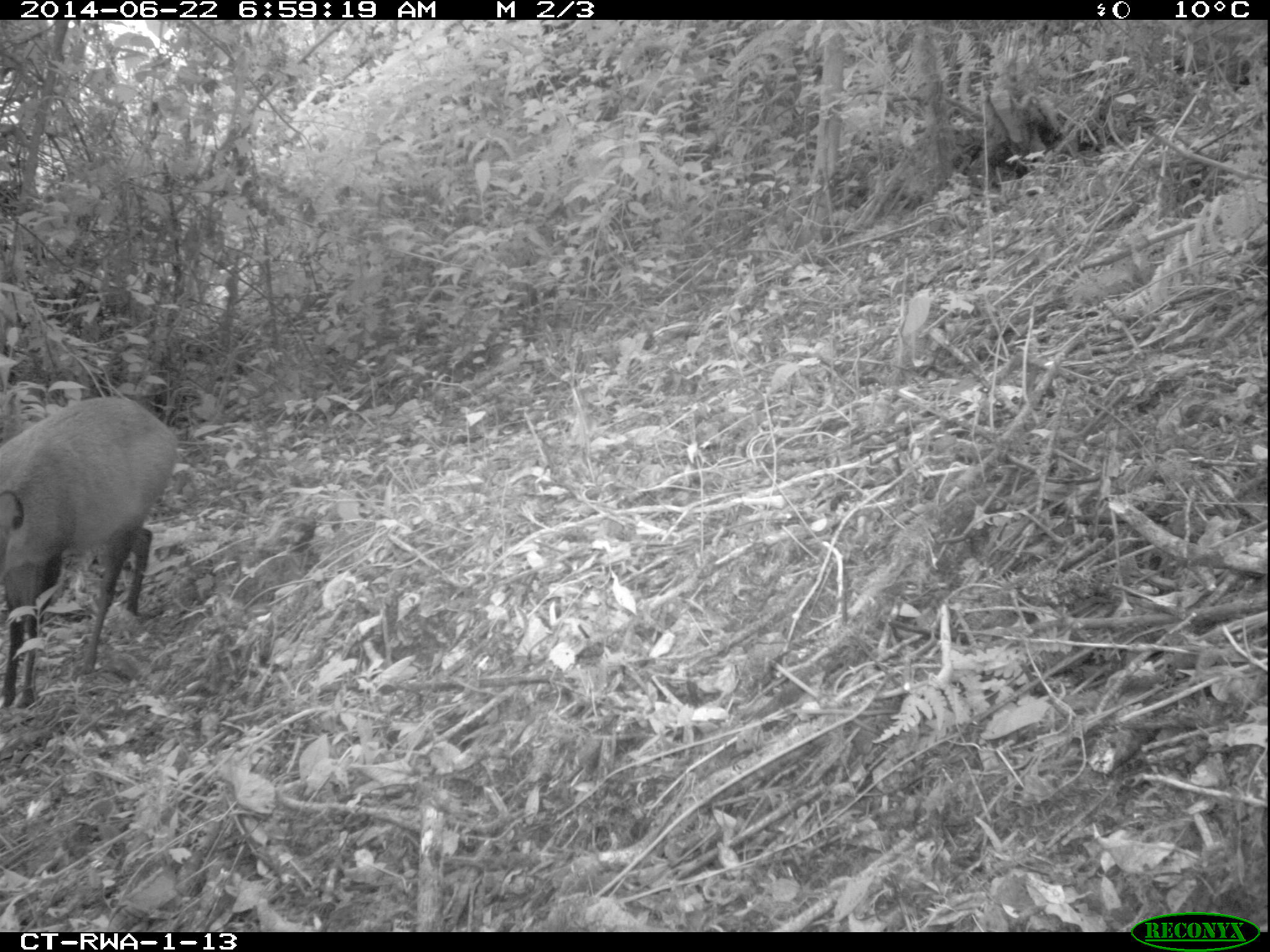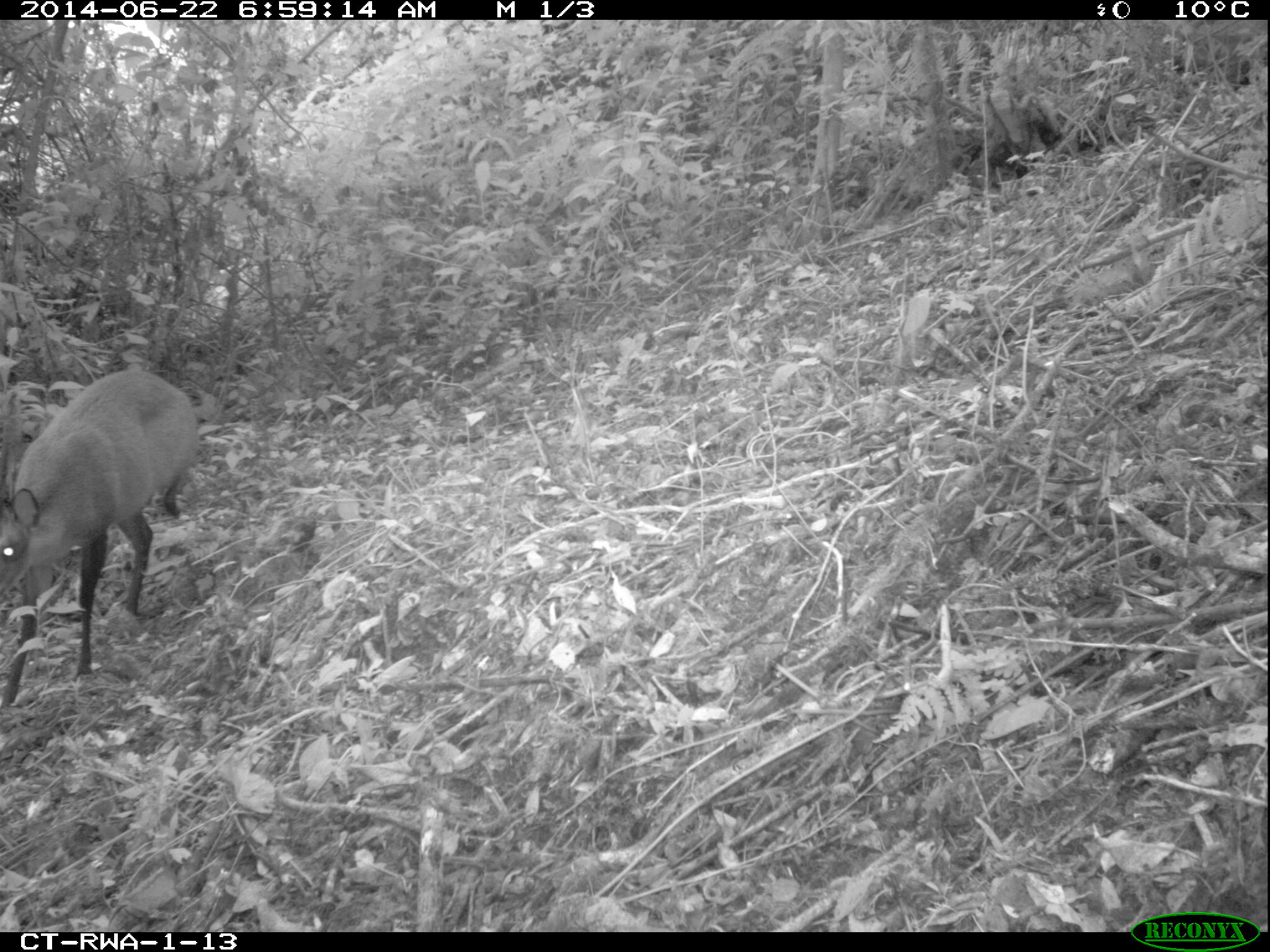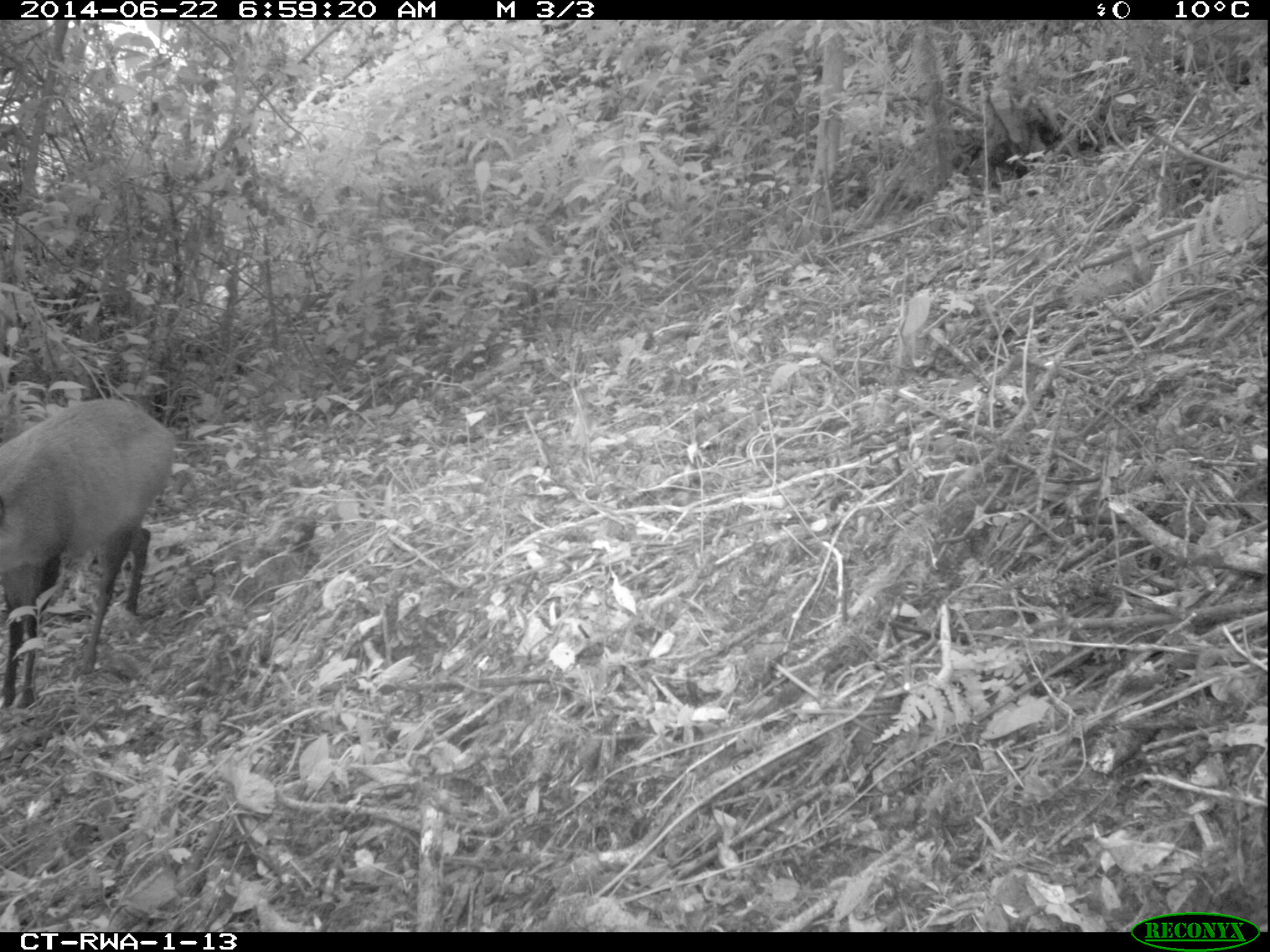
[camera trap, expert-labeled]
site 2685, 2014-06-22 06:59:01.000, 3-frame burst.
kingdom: Animalia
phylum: Chordata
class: Mammalia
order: Artiodactyla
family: Bovidae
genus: Cephalophus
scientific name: Cephalophus nigrifrons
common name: black-fronted duiker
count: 1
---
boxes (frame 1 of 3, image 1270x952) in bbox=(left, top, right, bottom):
cephalophus nigrifrons: bbox=(0, 396, 179, 707)